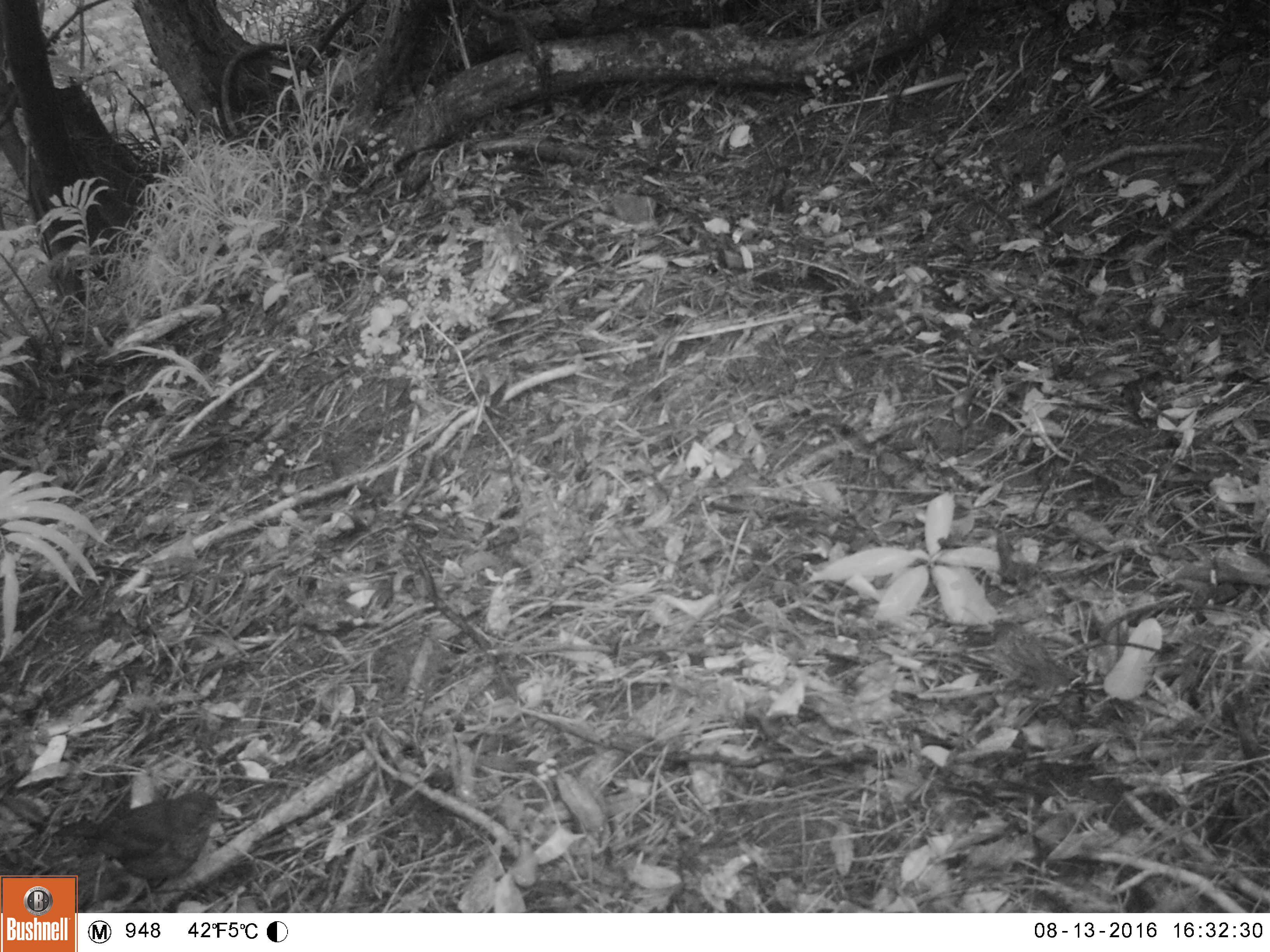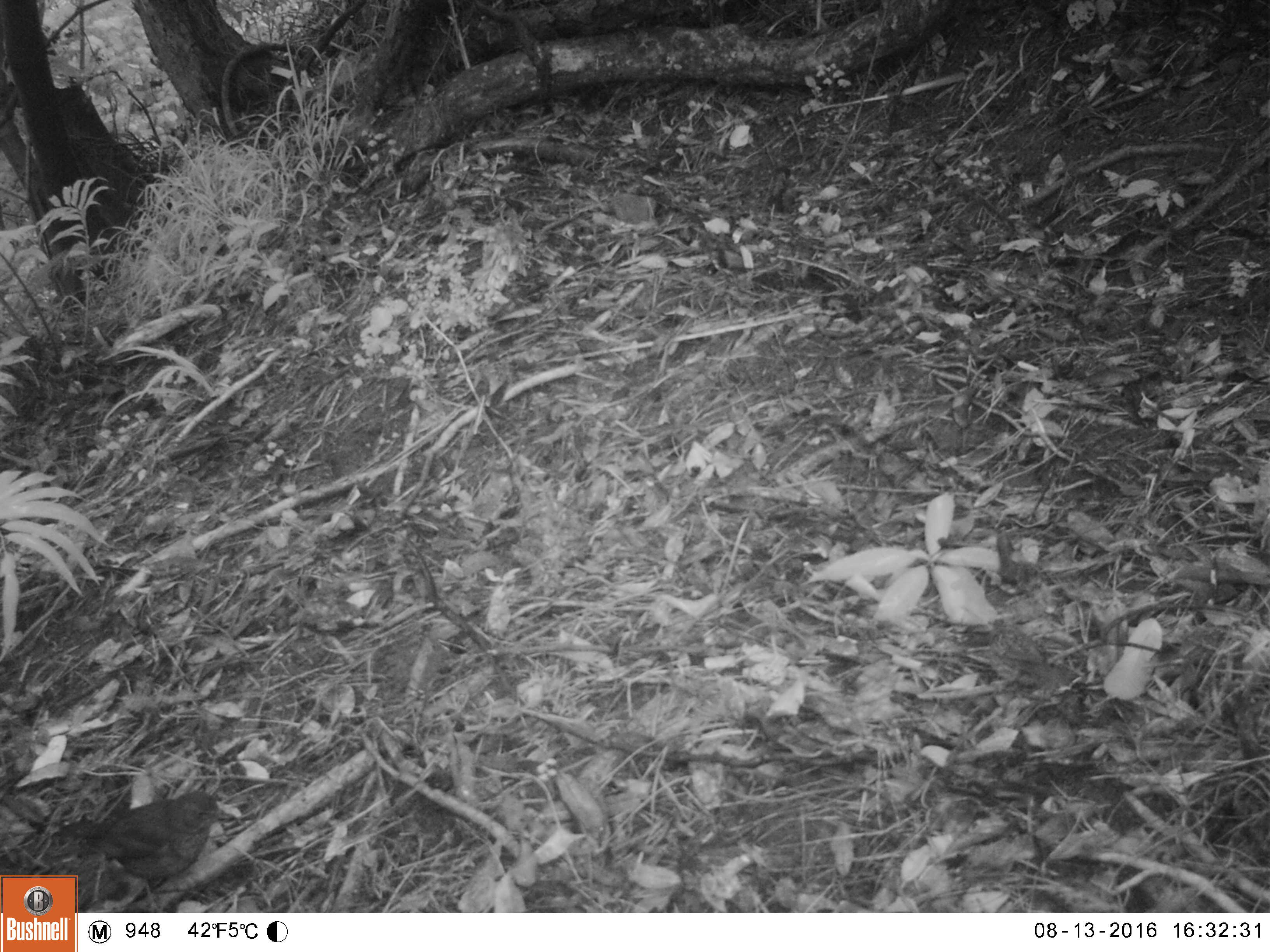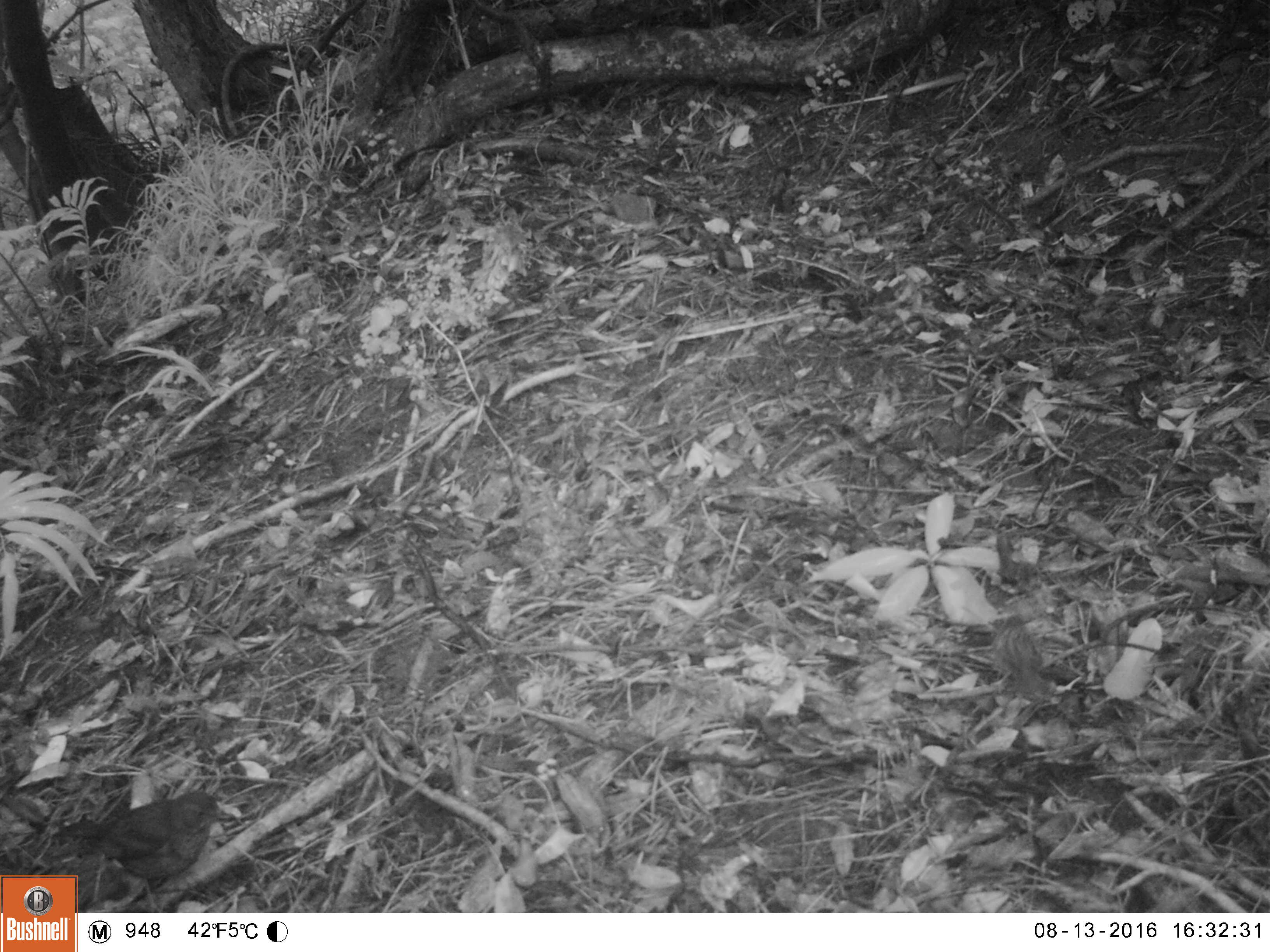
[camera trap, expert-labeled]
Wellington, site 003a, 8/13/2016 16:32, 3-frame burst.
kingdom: Animalia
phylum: Chordata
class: Aves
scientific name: Aves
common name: bird